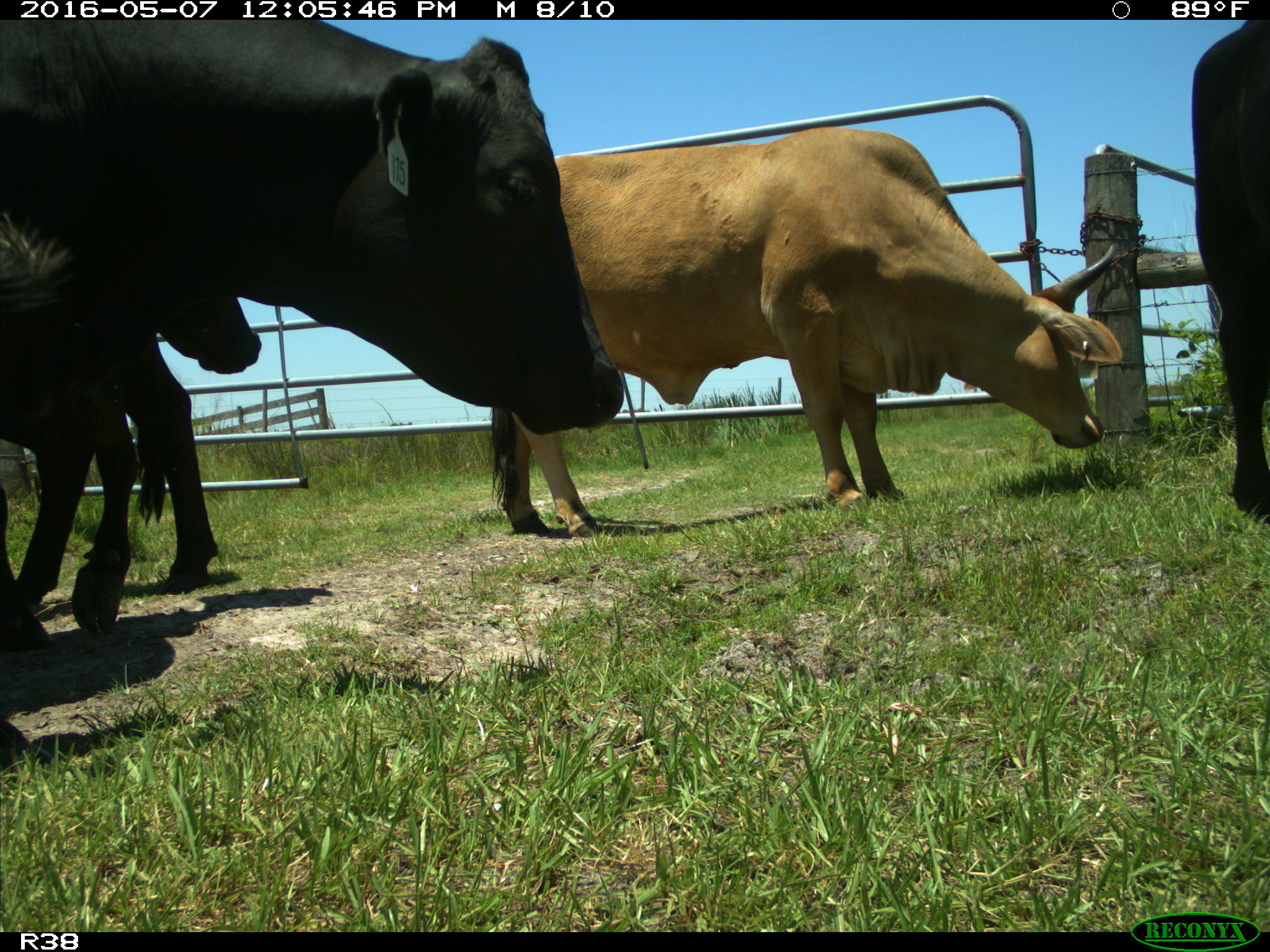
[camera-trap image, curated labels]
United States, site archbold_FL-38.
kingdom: Animalia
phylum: Chordata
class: Mammalia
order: Artiodactyla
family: Bovidae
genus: Bos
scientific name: Bos taurus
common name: domestic cow